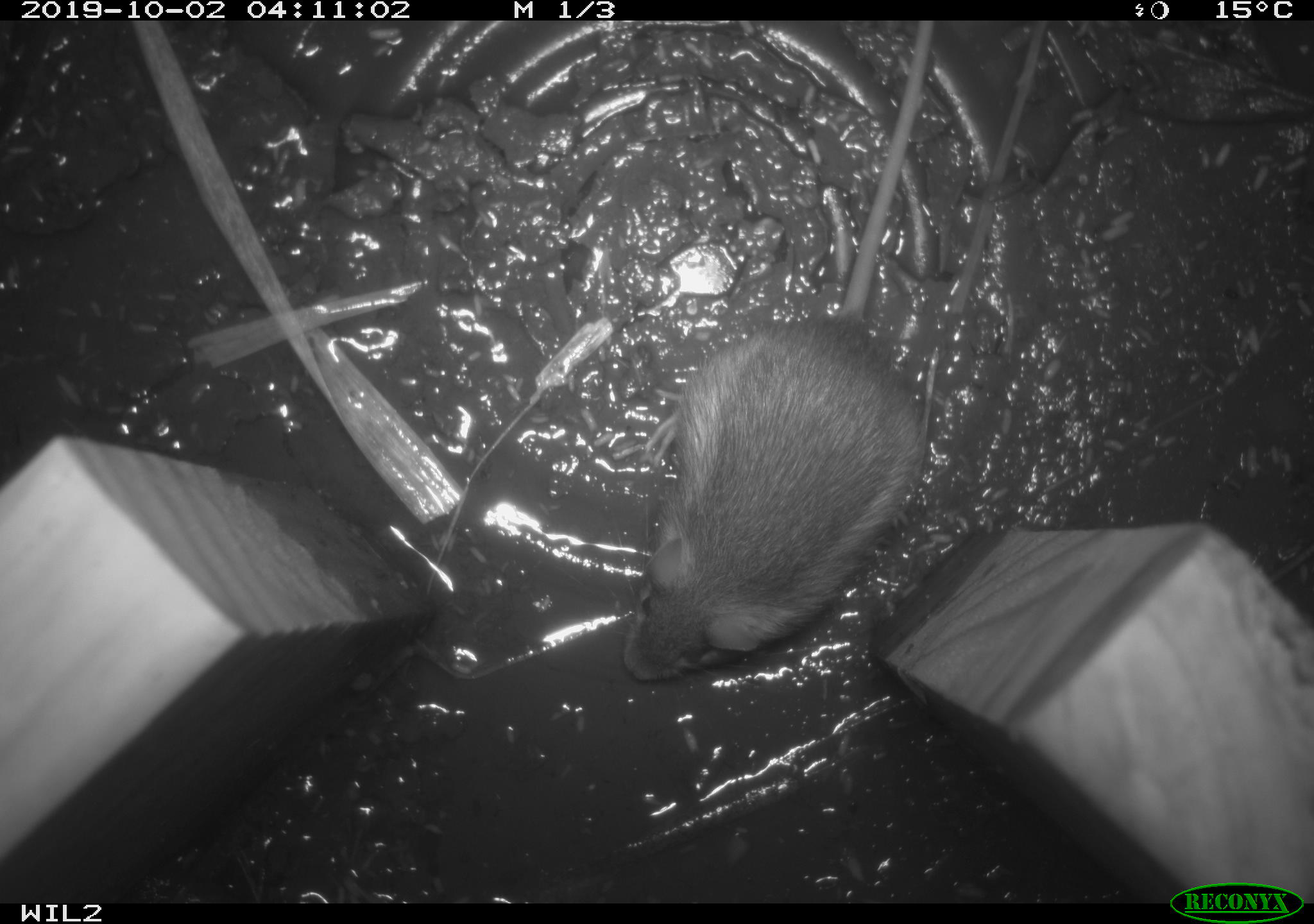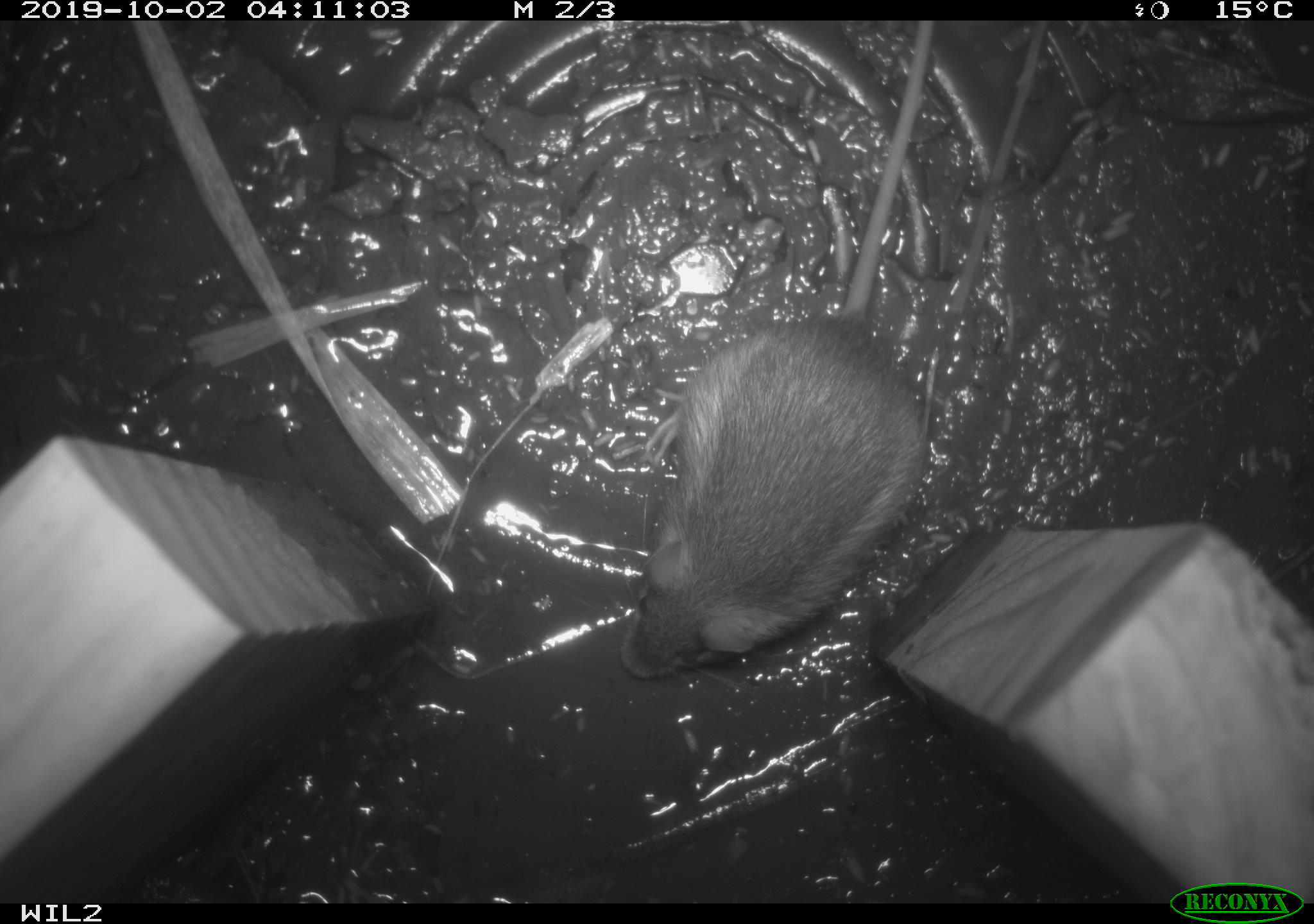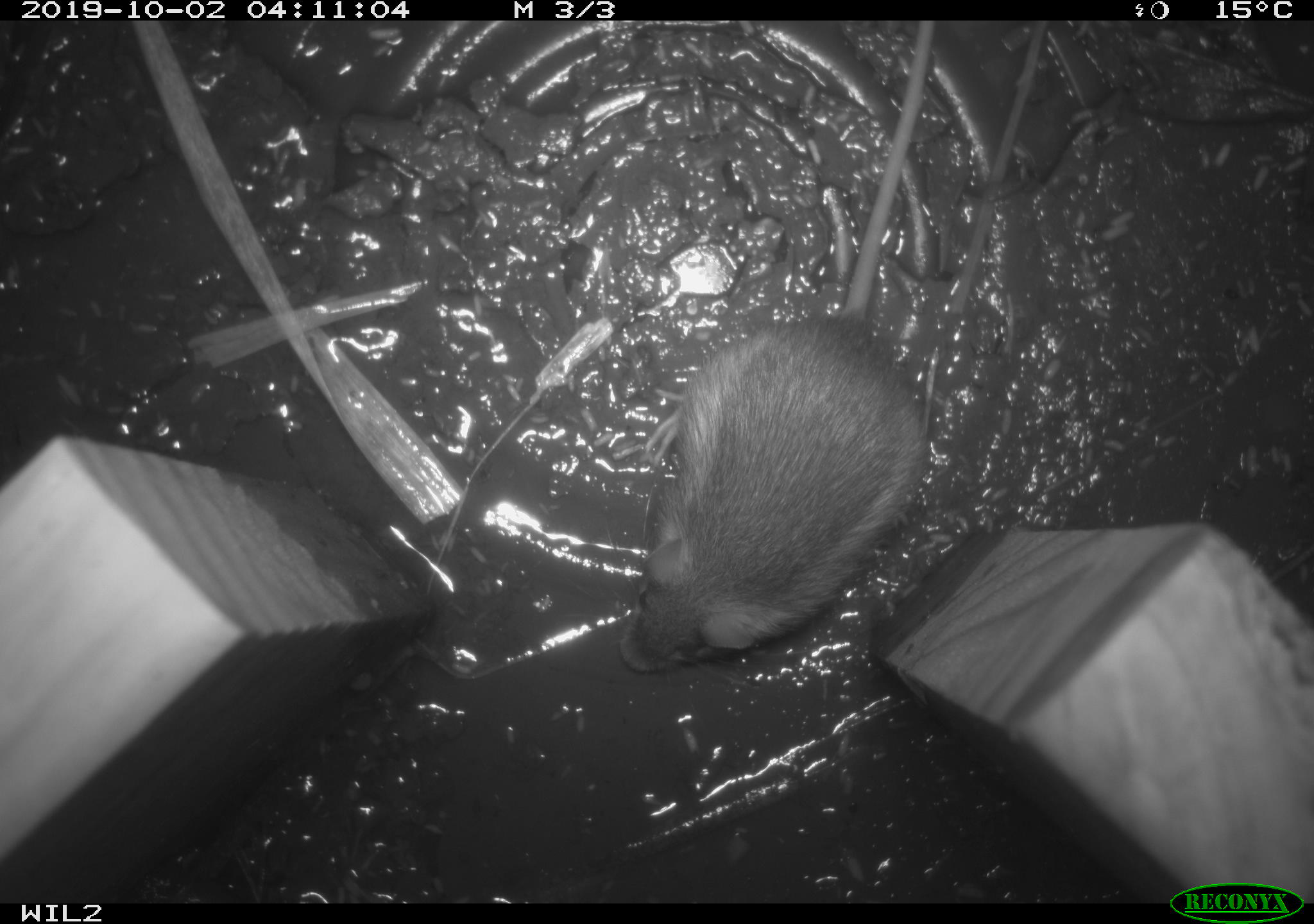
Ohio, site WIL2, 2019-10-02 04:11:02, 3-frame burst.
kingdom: Animalia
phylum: Chordata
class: Mammalia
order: Rodentia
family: Zapodidae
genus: Napaeozapus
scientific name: Napaeozapus insignis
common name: woodland jumping mouse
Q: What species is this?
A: Woodland jumping mouse (Napaeozapus insignis).